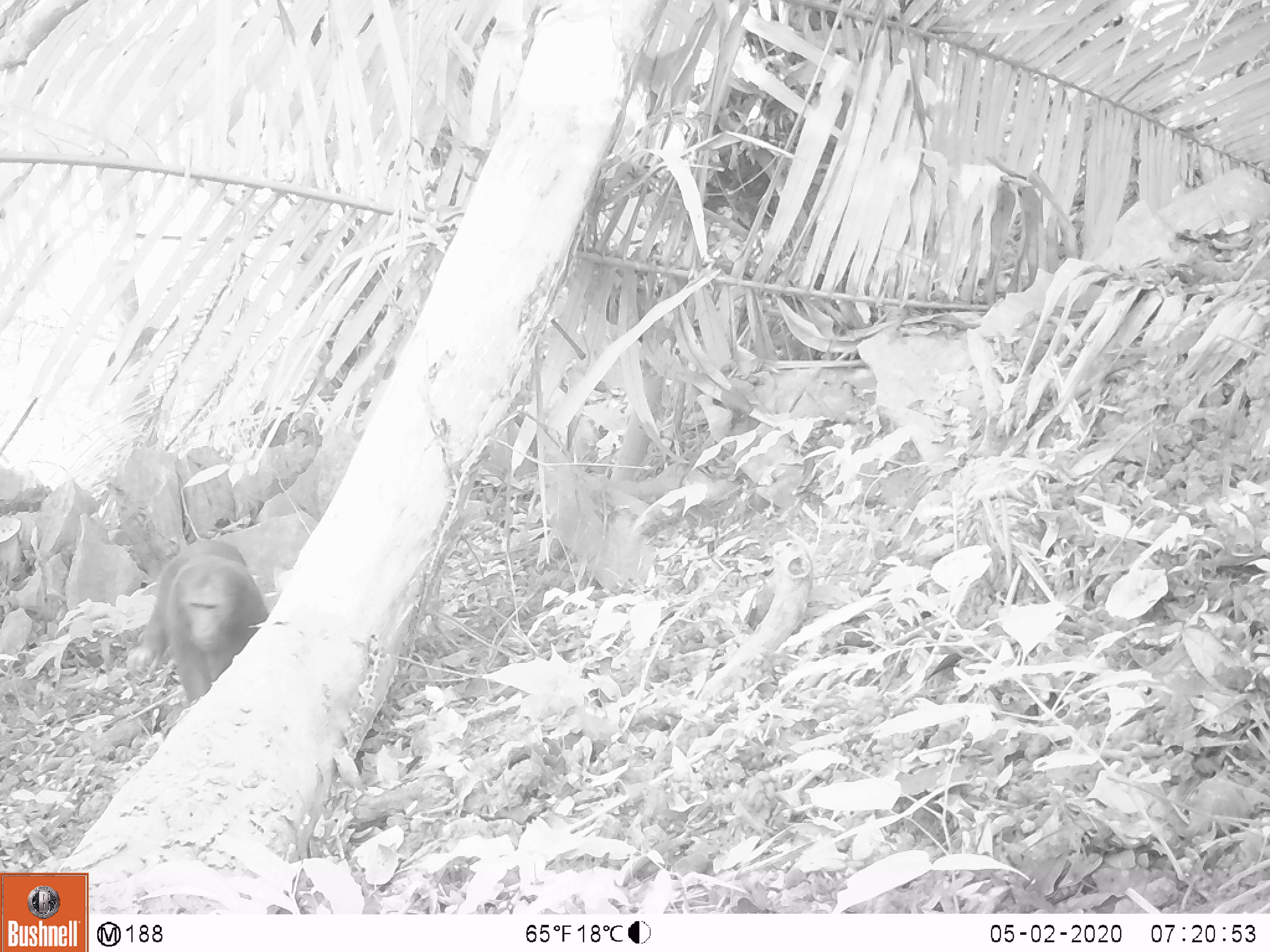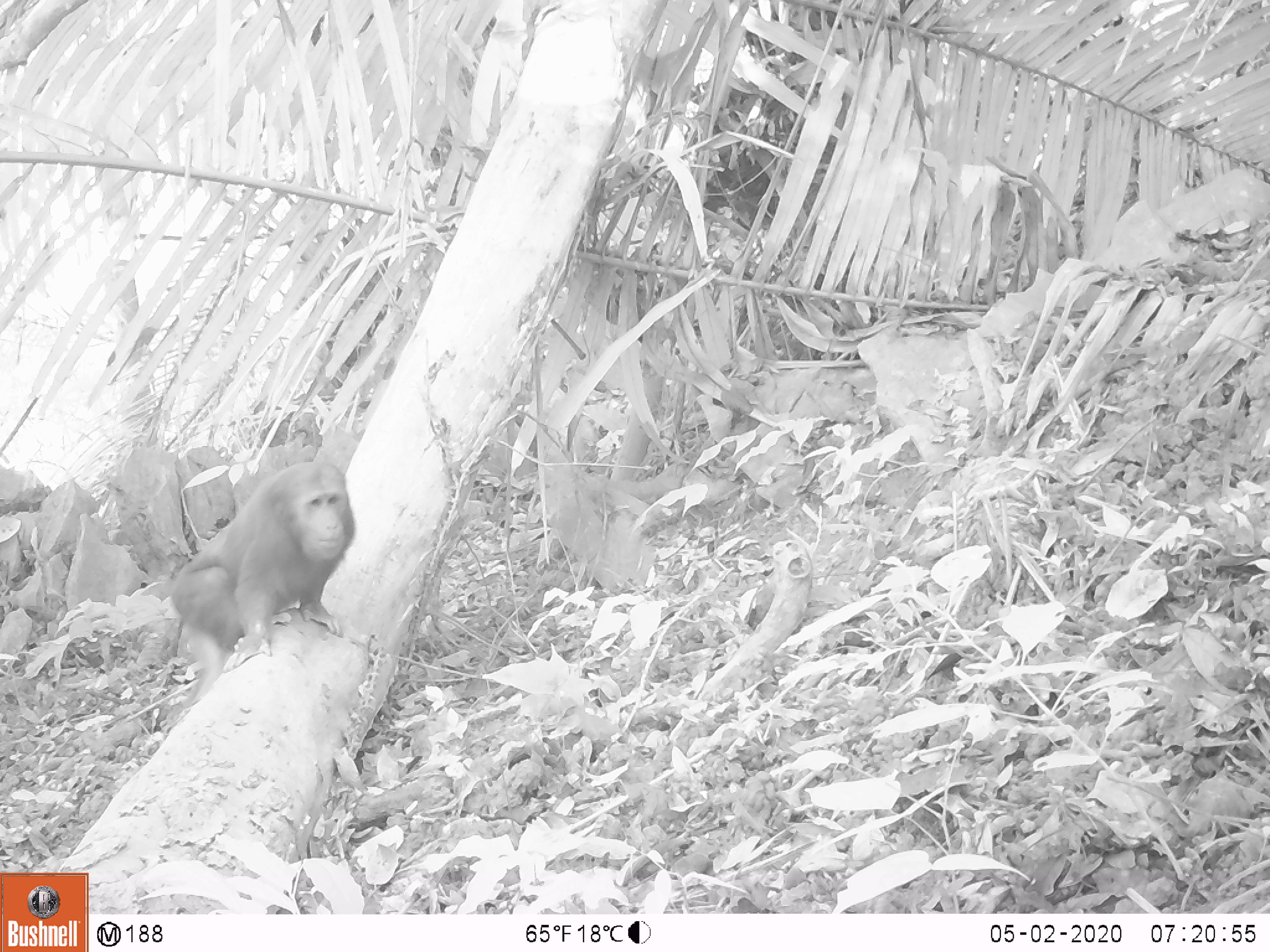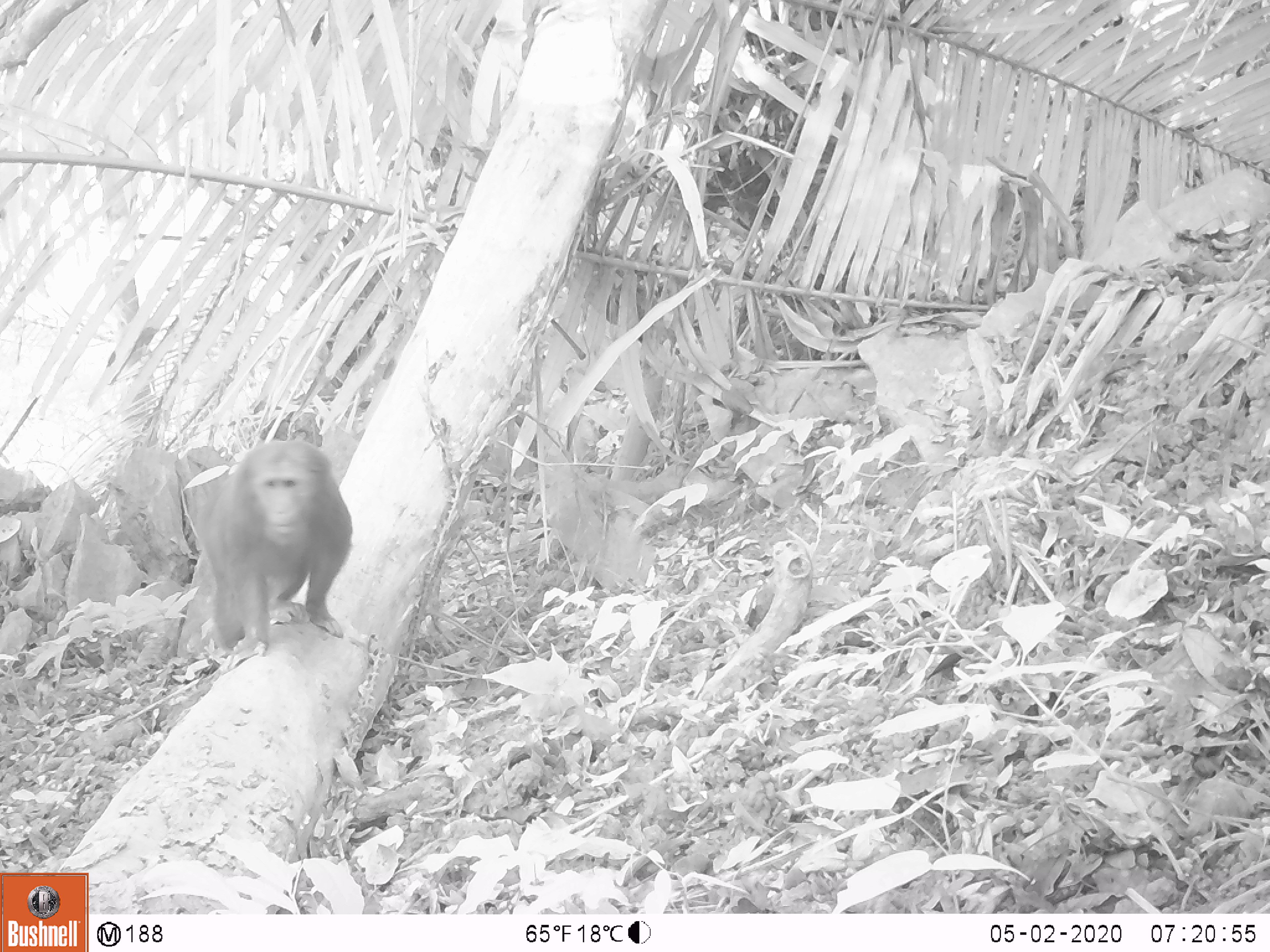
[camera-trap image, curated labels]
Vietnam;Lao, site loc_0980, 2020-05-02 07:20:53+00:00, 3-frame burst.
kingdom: Animalia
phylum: Chordata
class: Mammalia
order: Primates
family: Cercopithecidae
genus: Macaca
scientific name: Macaca arctoides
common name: stump-tailed macaque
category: stump tailed macaque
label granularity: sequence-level